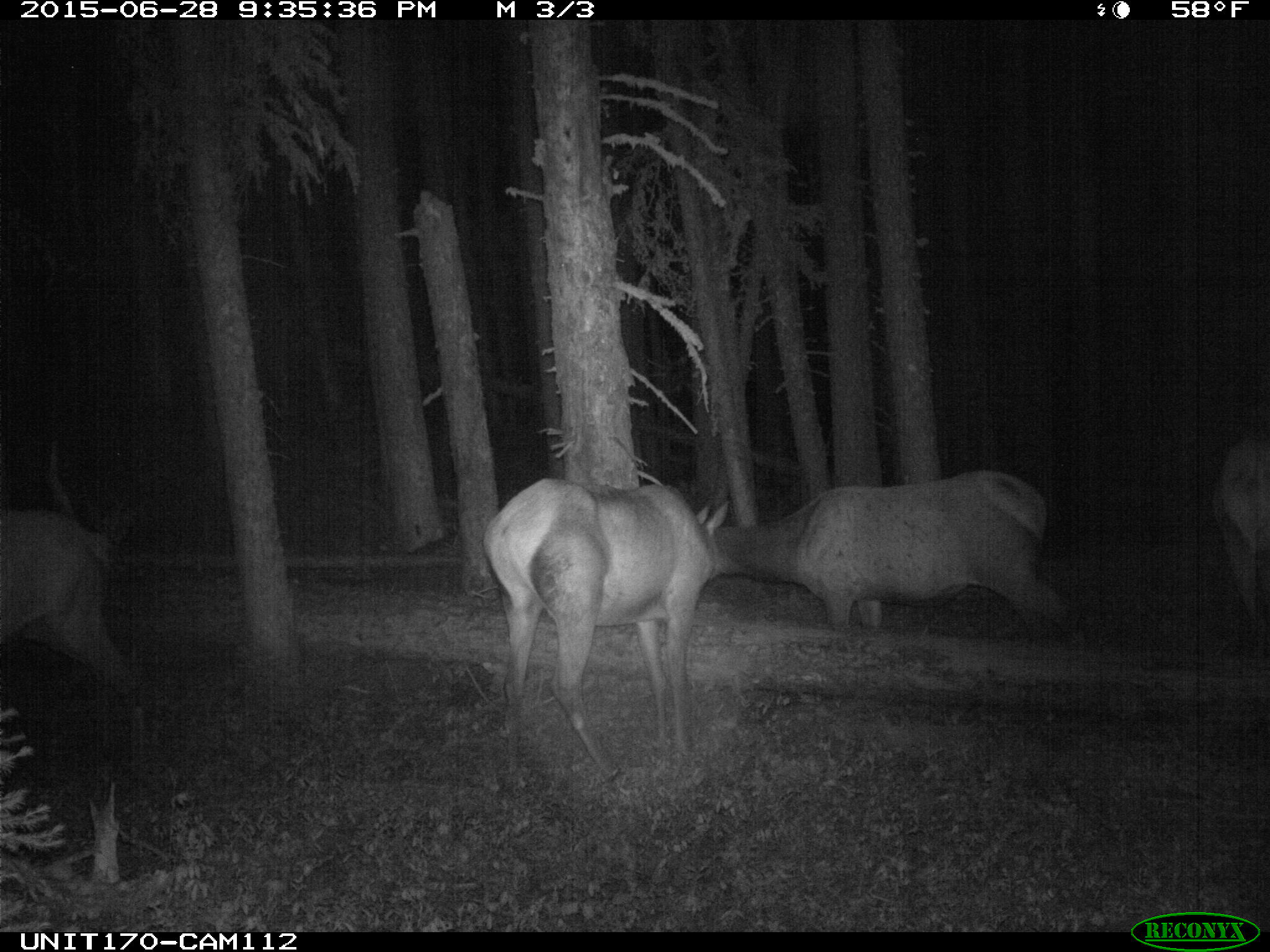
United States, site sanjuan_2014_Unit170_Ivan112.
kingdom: Animalia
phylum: Chordata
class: Mammalia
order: Artiodactyla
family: Cervidae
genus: Cervus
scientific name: Cervus elaphus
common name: red deer